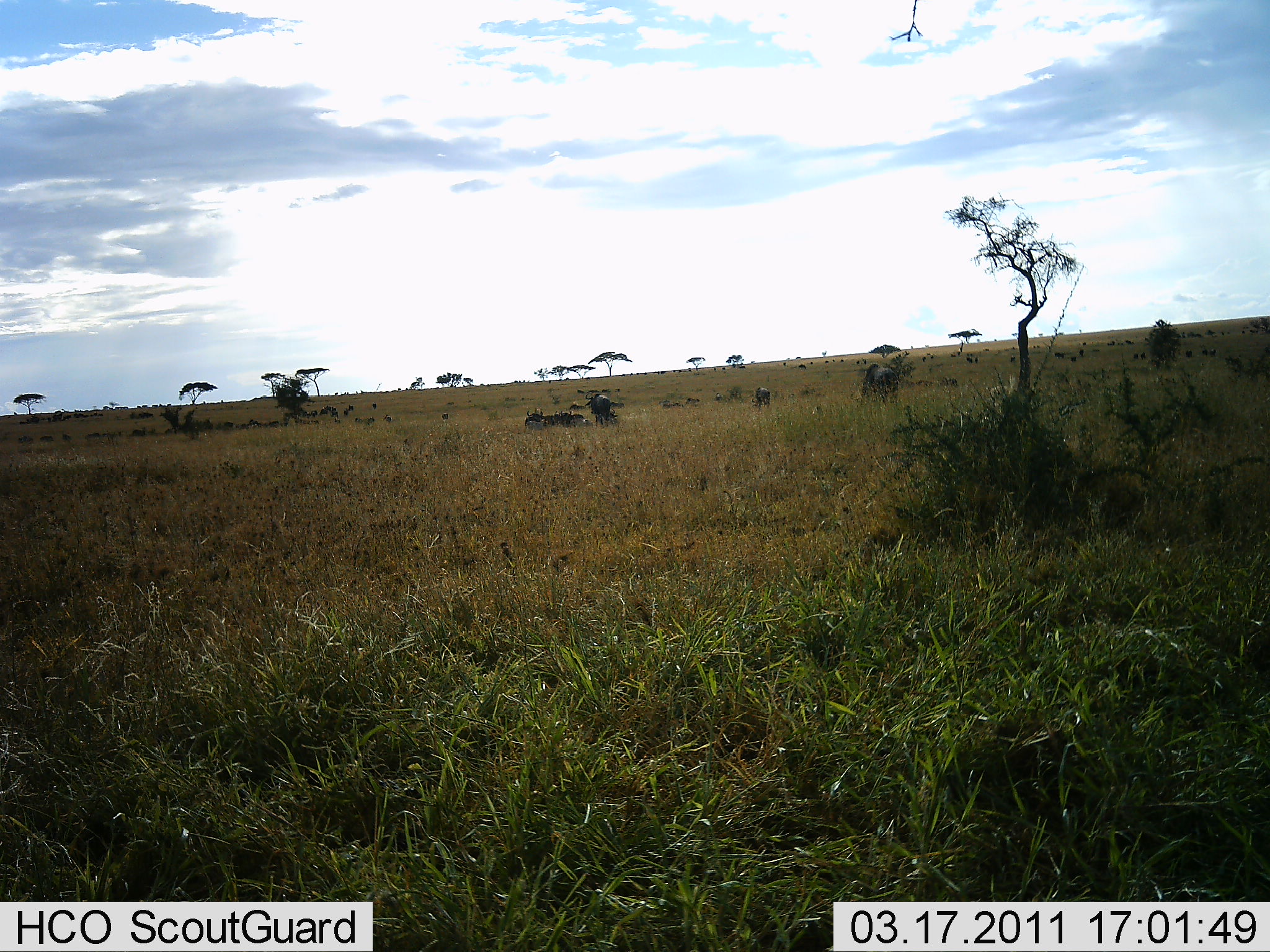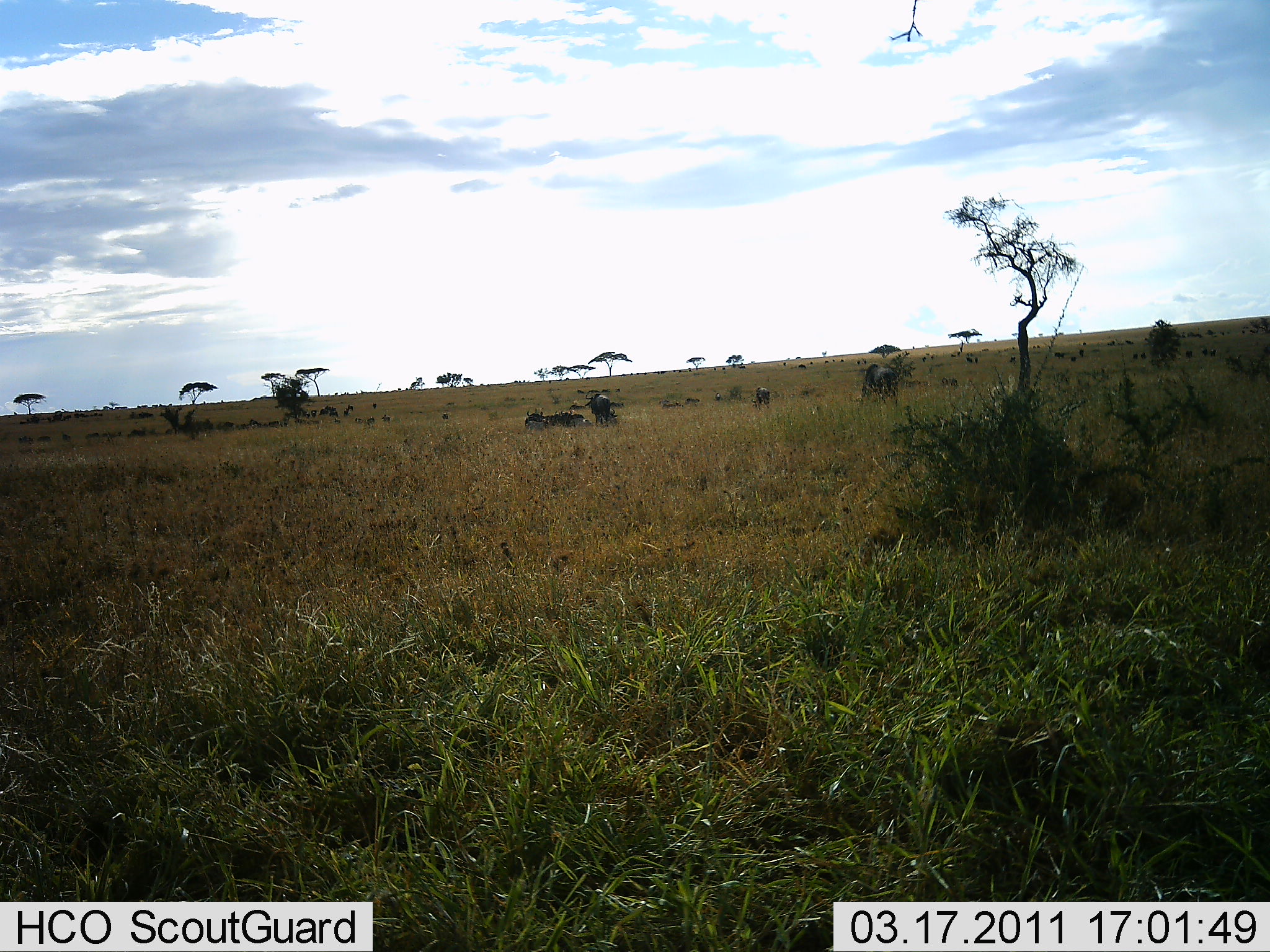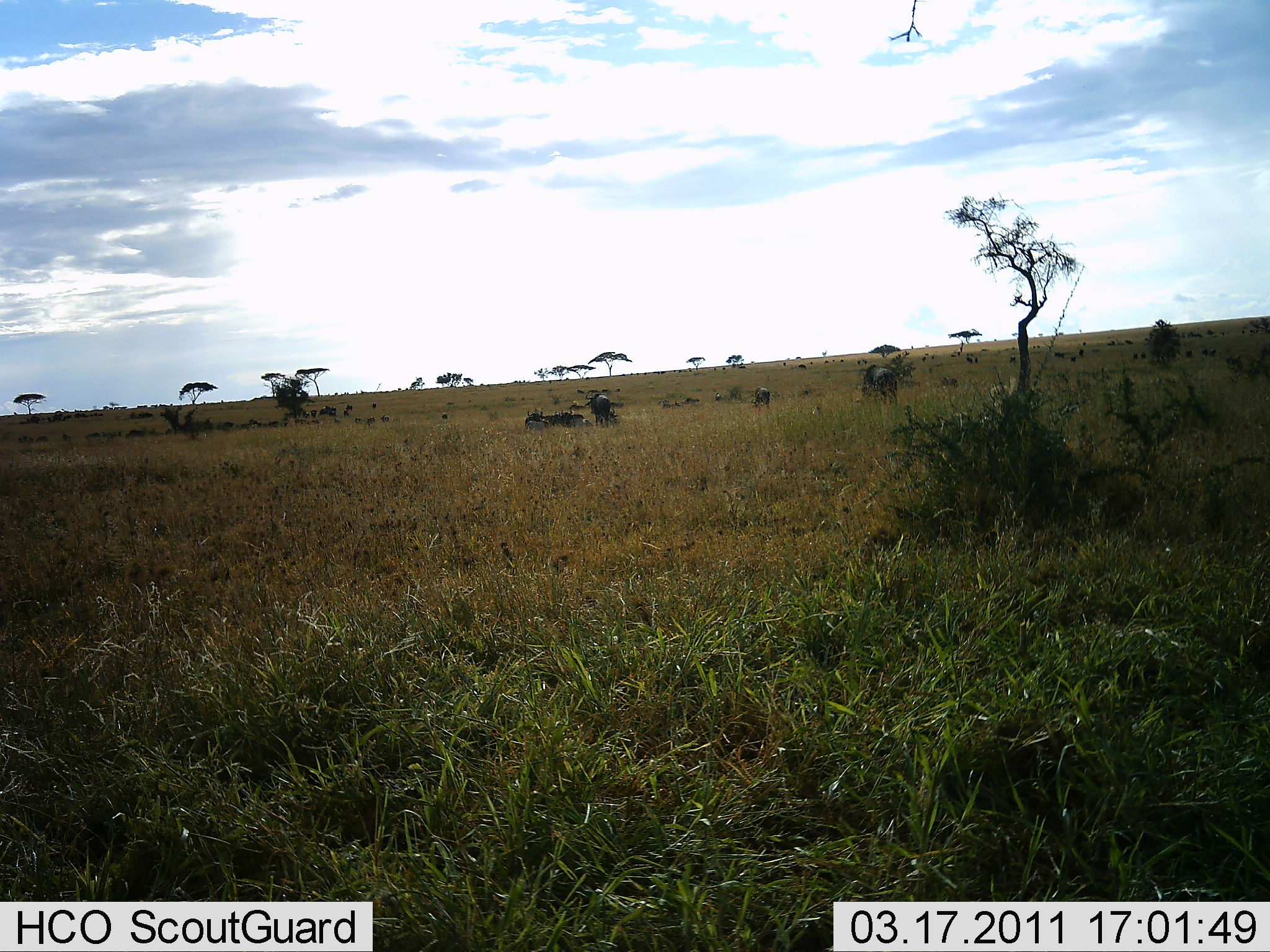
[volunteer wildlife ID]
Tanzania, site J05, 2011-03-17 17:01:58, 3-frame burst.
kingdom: Animalia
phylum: Chordata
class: Mammalia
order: Artiodactyla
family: Bovidae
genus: Connochaetes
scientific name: Connochaetes taurinus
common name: blue wildebeest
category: wildebeest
Wildebeest (blue wildebeest) (Connochaetes taurinus), count 11-50. Behavior (volunteer vote fractions): standing 42%, resting 58%, moving 8%, interacting 0%. Young present (vote fraction): 0%. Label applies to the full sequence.